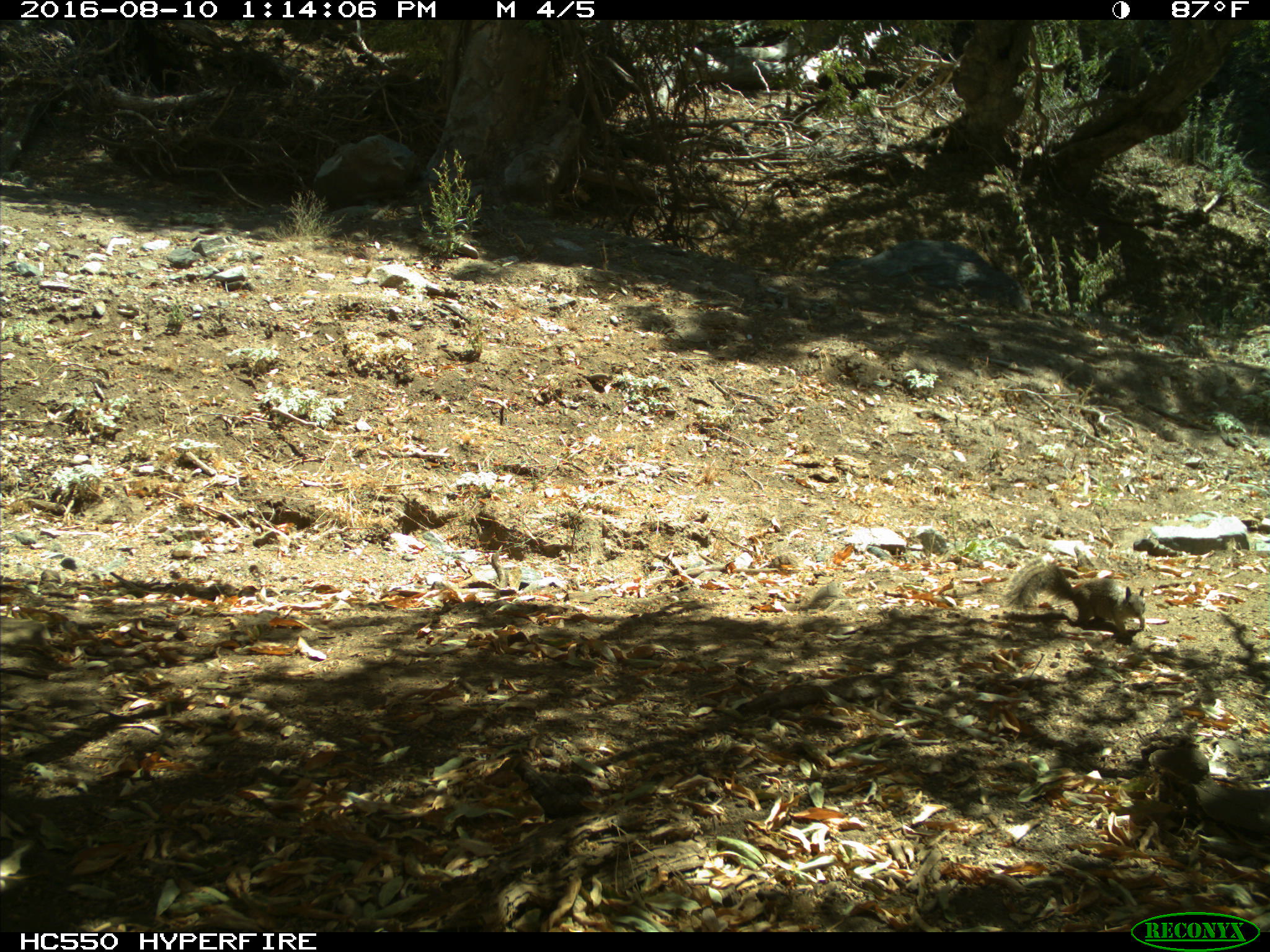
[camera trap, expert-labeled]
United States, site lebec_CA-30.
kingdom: Animalia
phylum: Chordata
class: Mammalia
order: Rodentia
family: Sciuridae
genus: Otospermophilus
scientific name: Otospermophilus beecheyi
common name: california ground squirrel